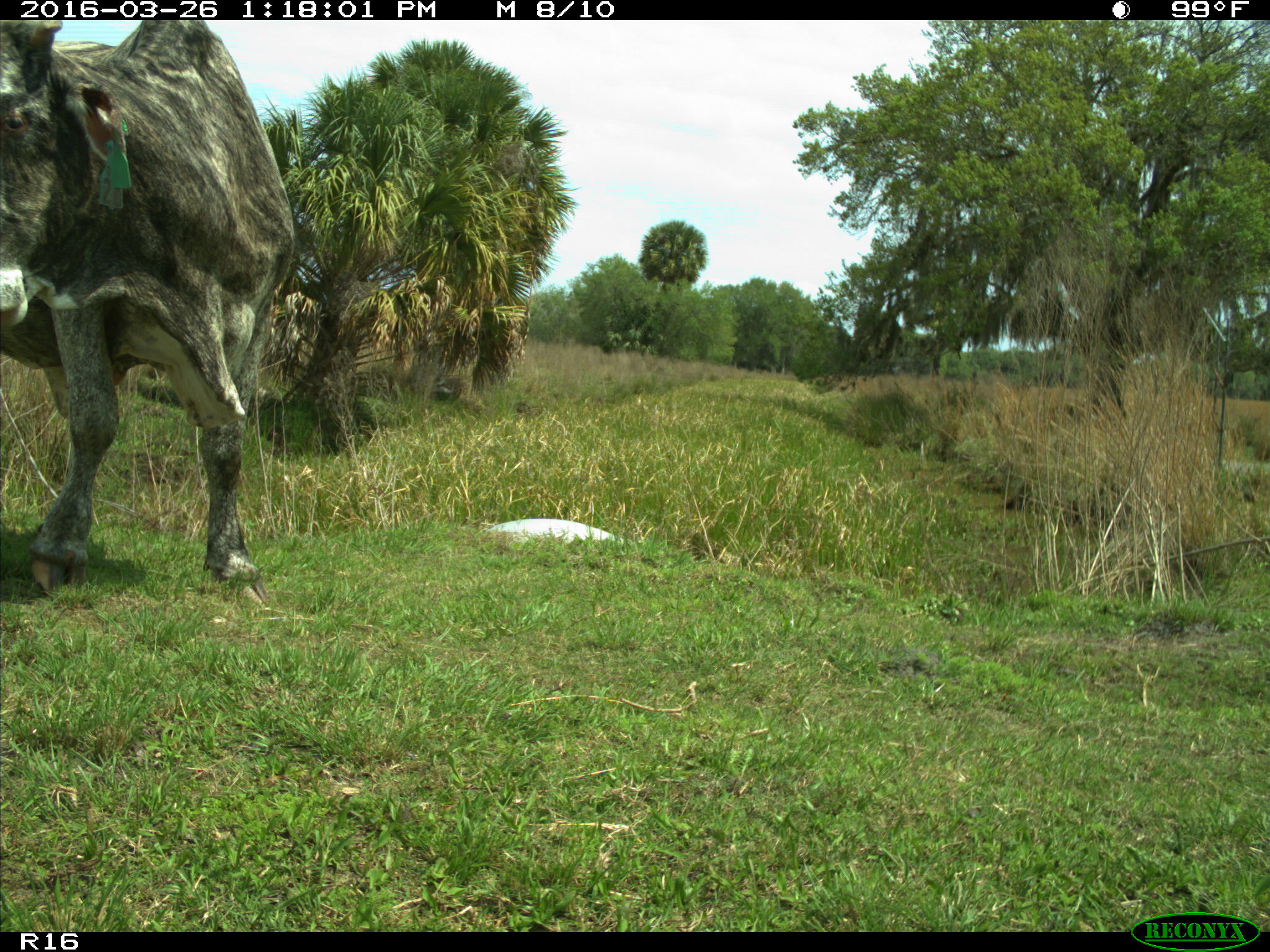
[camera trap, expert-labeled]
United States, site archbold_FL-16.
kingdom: Animalia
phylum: Chordata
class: Mammalia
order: Artiodactyla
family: Bovidae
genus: Bos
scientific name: Bos taurus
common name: domestic cow